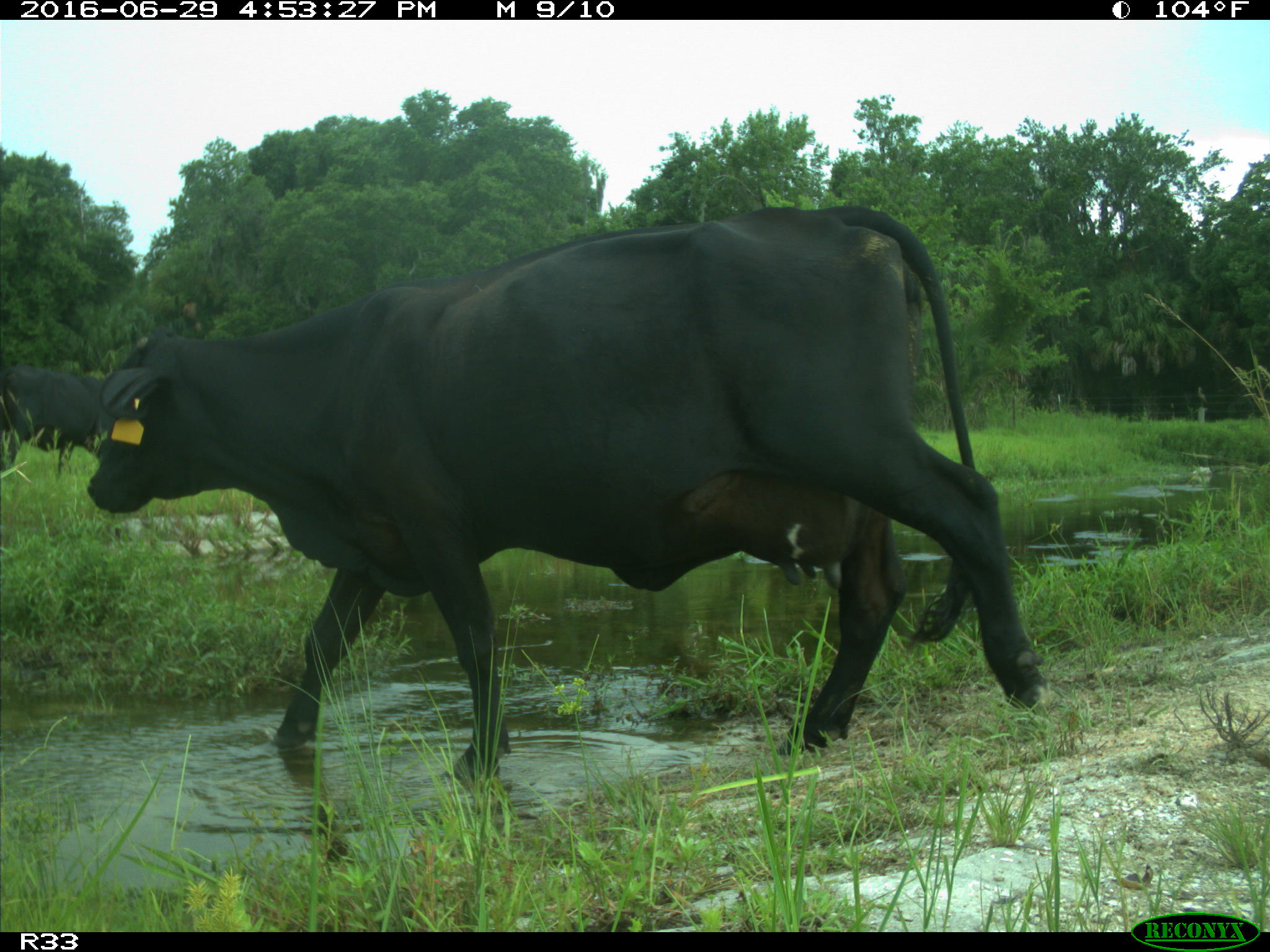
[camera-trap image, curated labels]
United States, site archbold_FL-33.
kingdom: Animalia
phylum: Chordata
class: Mammalia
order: Artiodactyla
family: Bovidae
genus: Bos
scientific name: Bos taurus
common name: domestic cow